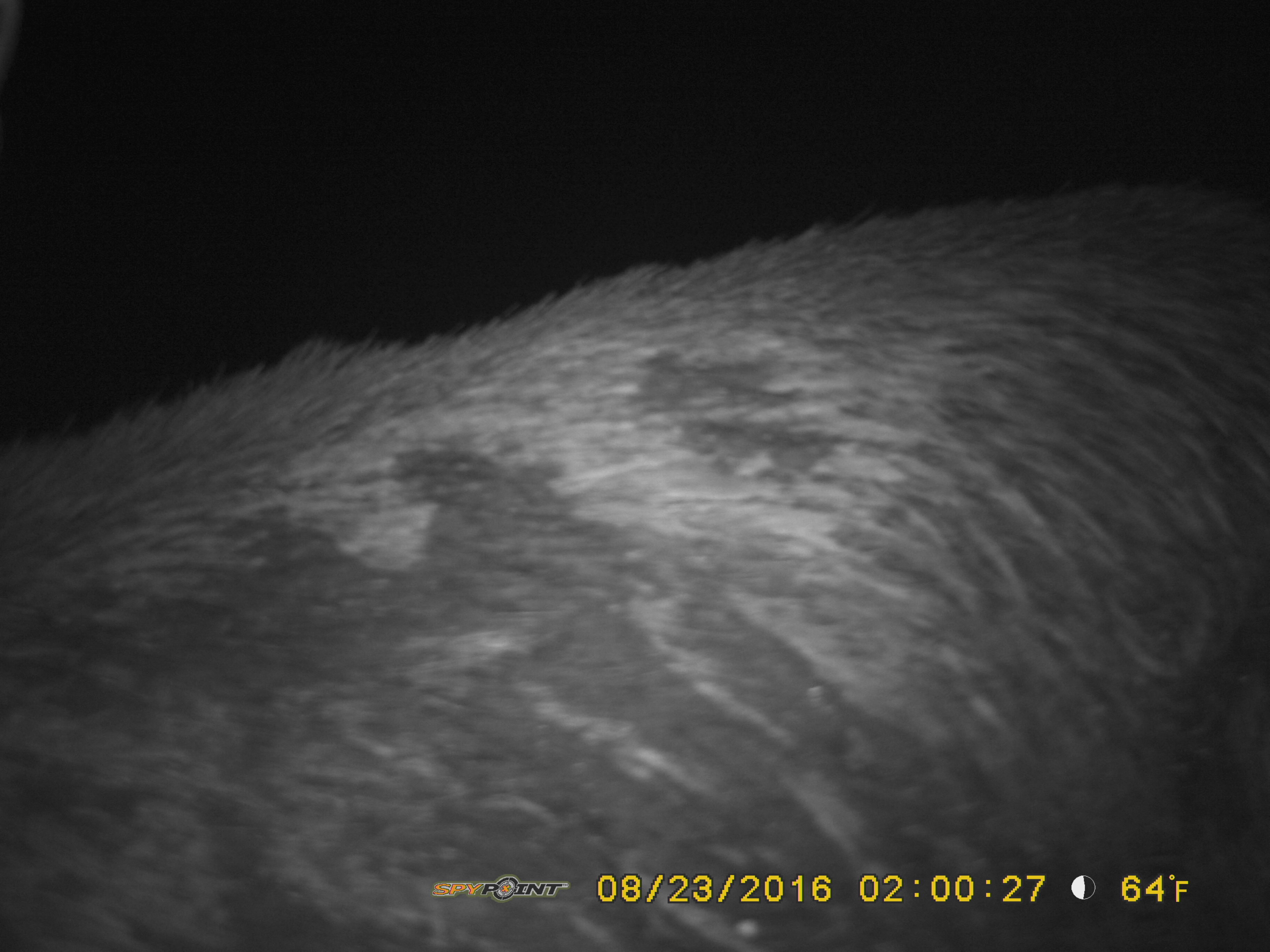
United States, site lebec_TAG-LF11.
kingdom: Animalia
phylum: Chordata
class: Mammalia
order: Artiodactyla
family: Suidae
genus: Sus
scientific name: Sus scrofa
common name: wild boar